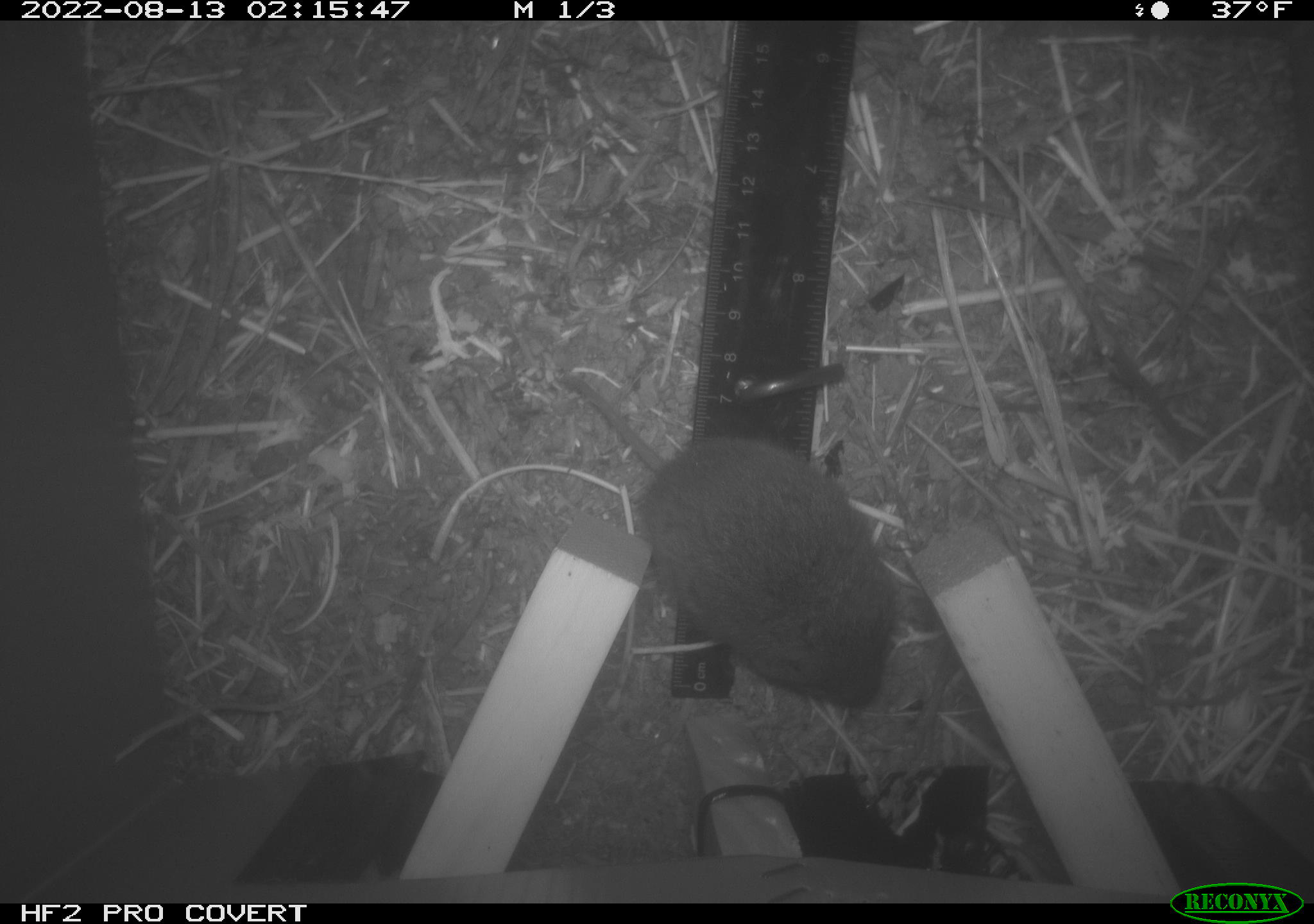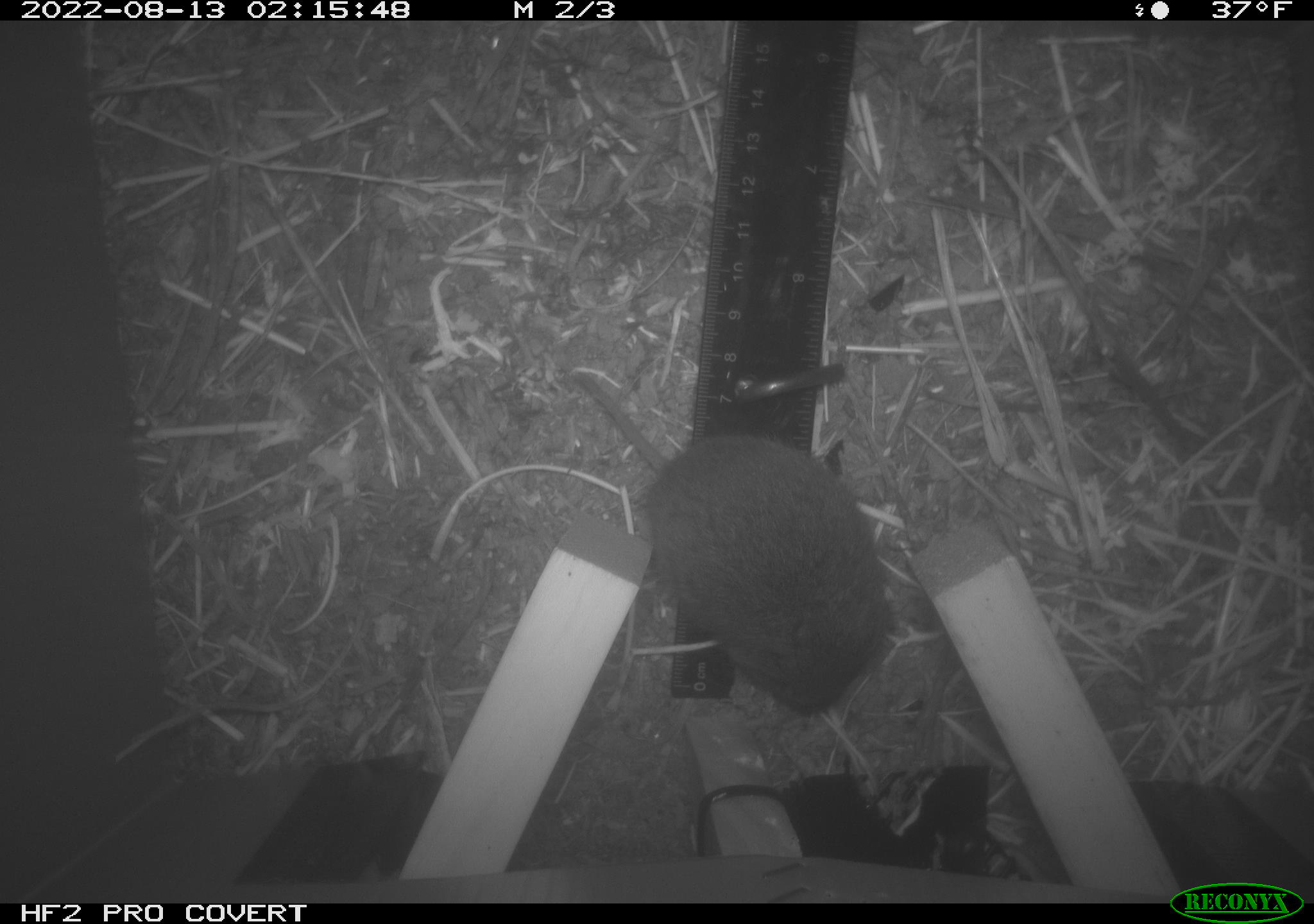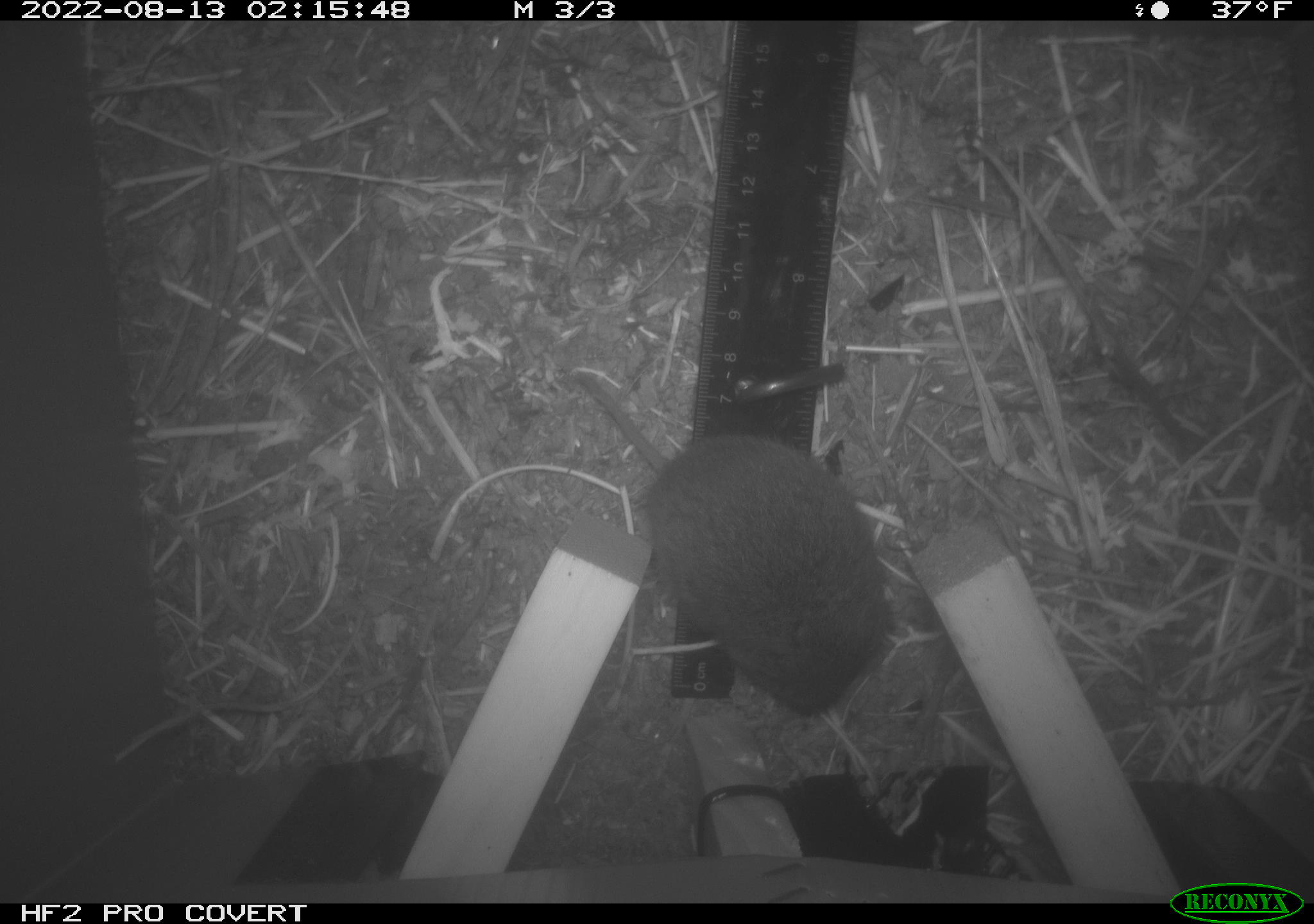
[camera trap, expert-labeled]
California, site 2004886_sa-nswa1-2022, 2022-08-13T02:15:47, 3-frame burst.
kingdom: Animalia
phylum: Chordata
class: Mammalia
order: Rodentia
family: Cricetidae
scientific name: Cricetidae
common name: hamsters, voles, lemmings, and allies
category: cricetidae family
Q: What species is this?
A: Cricetidae family (hamsters, voles, lemmings, and allies) (Cricetidae).